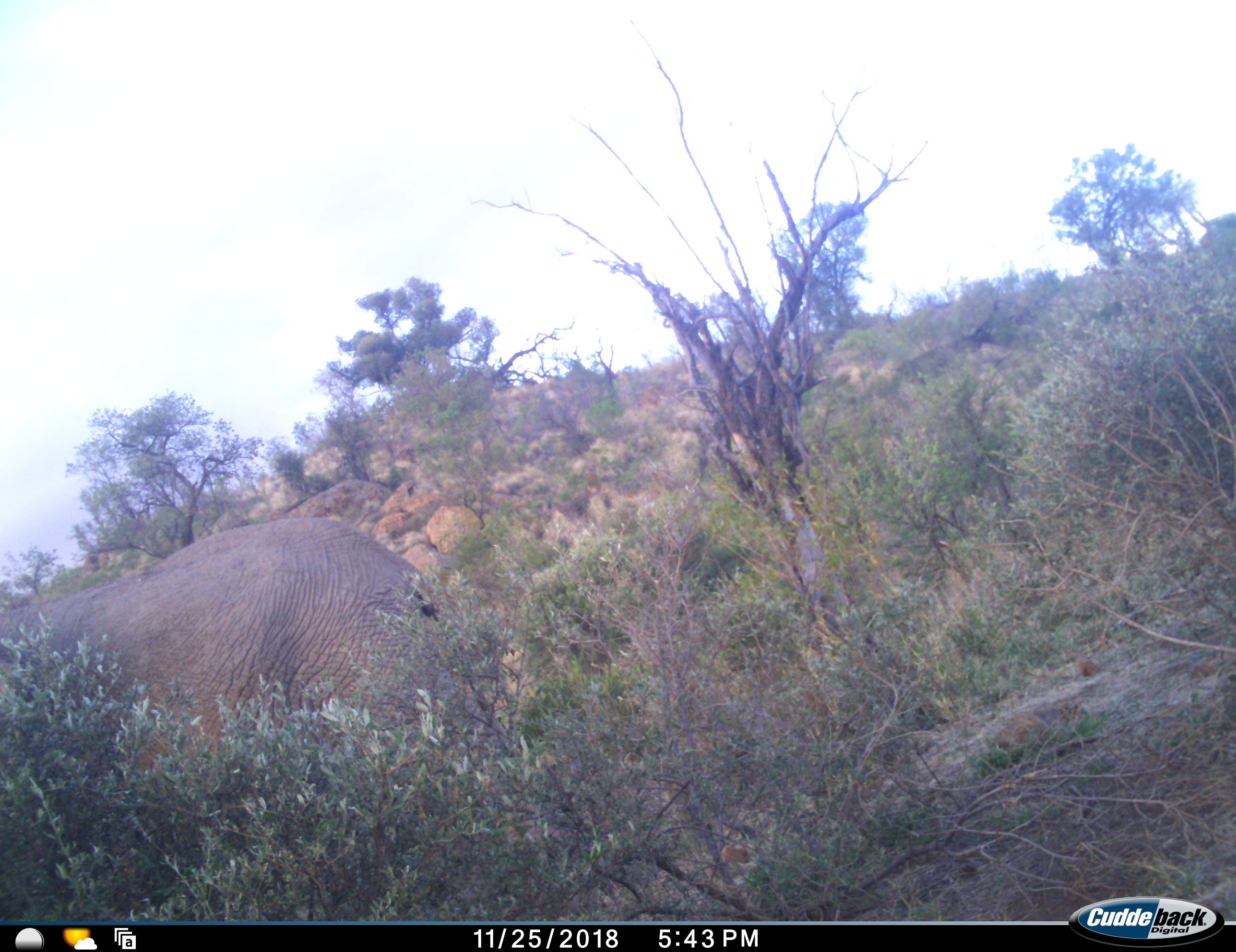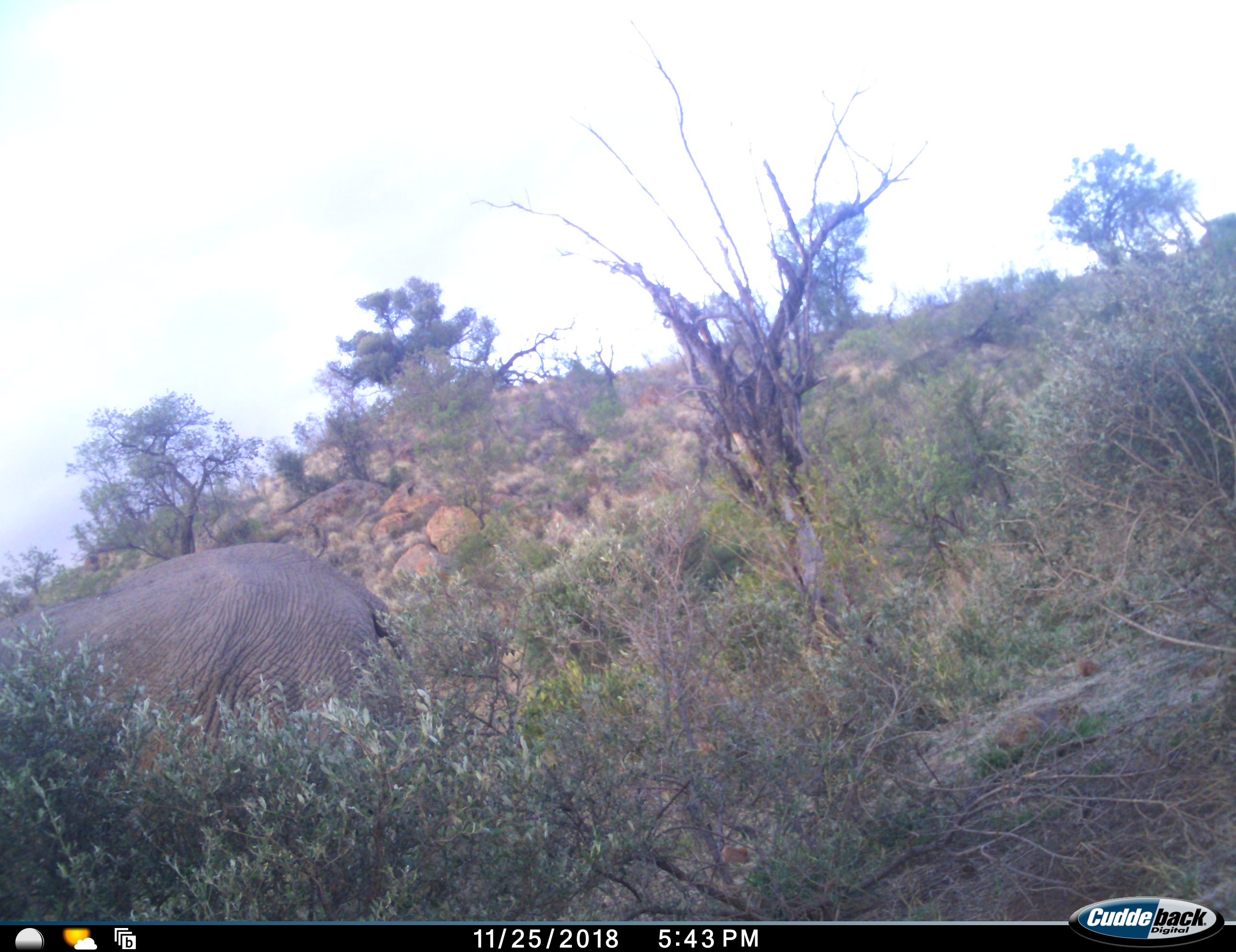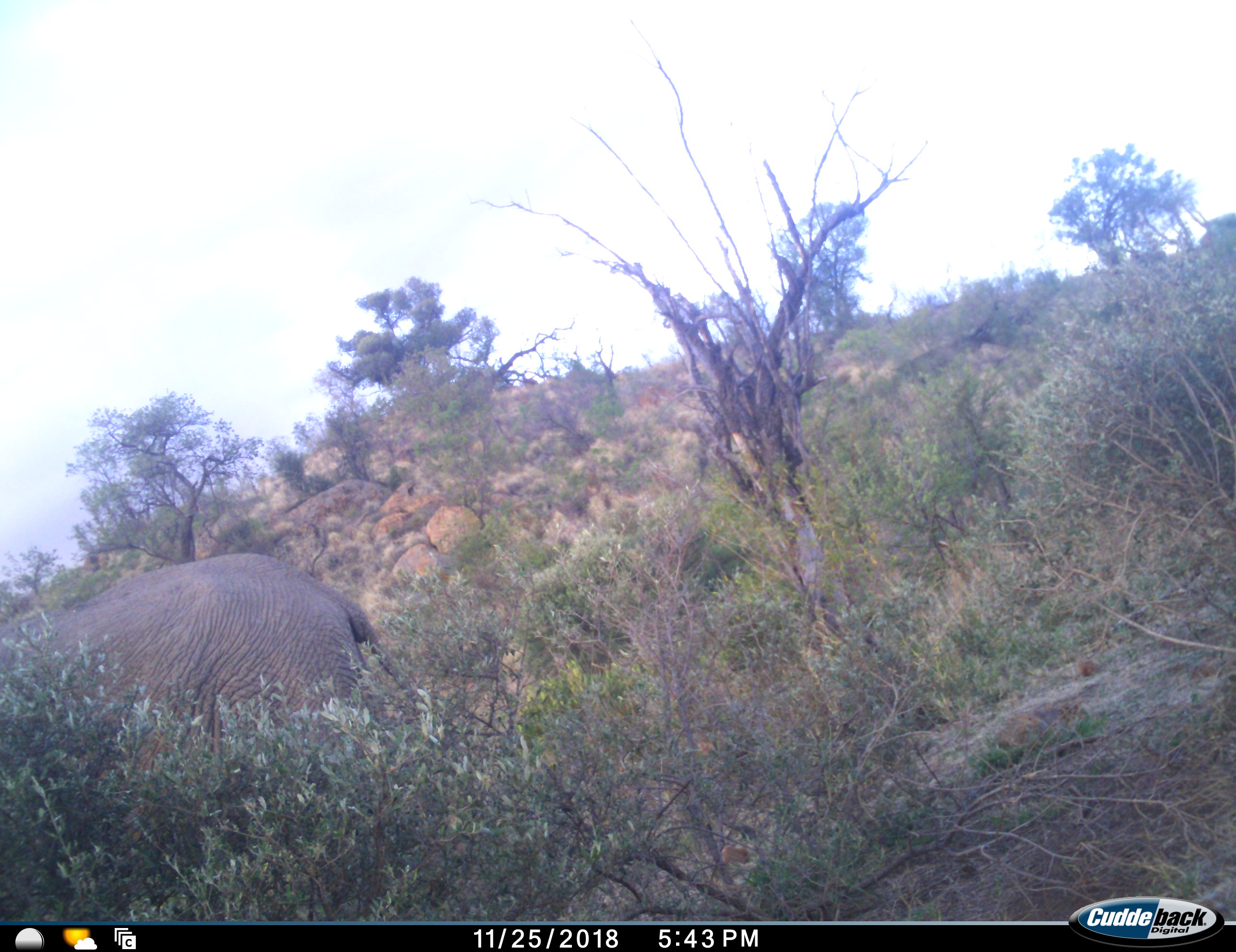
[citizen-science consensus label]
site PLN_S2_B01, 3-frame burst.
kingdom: Animalia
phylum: Chordata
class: Mammalia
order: Proboscidea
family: Elephantidae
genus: Loxodonta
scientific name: Loxodonta africana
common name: african bush elephant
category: elephant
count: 1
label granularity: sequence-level